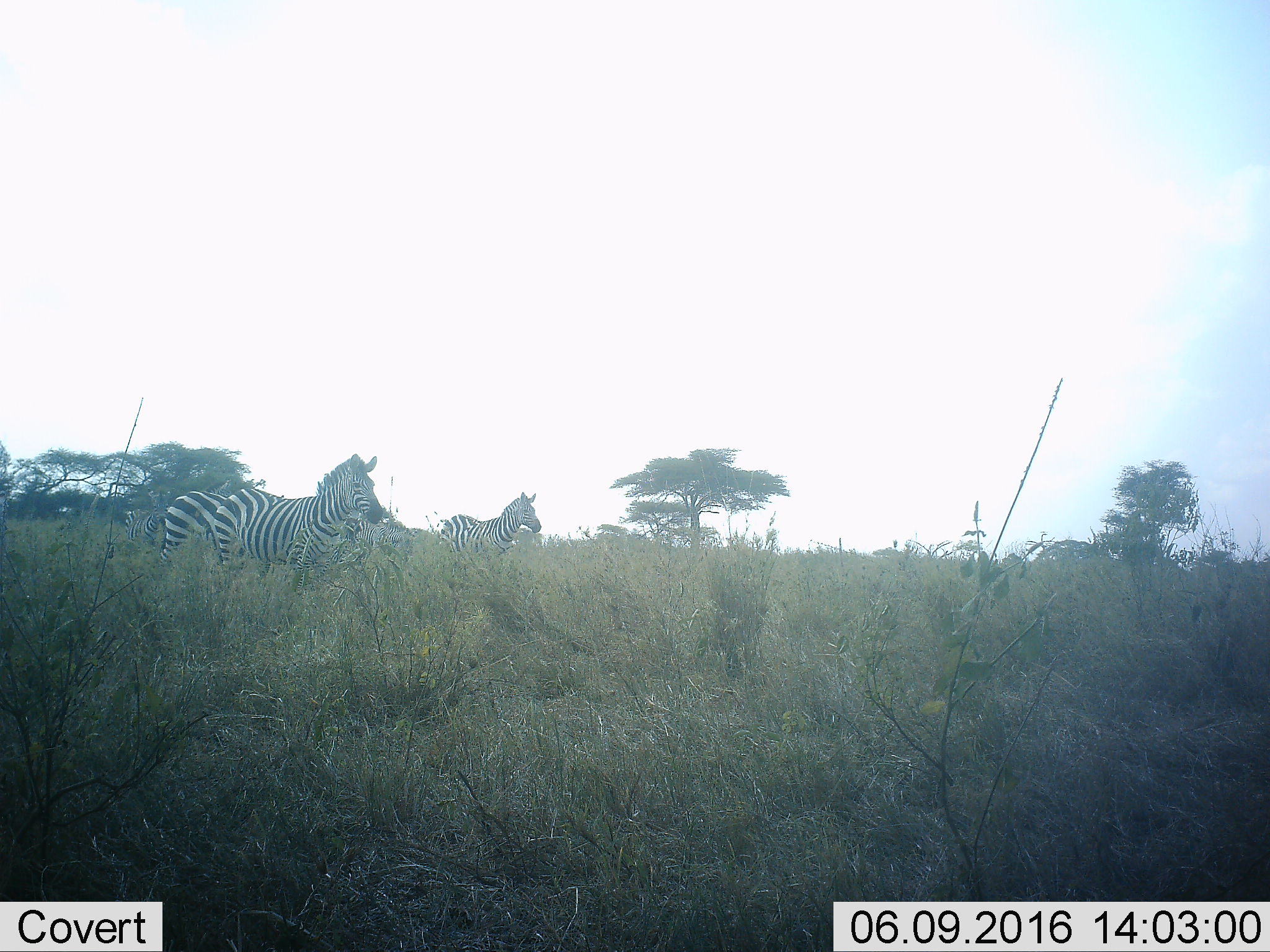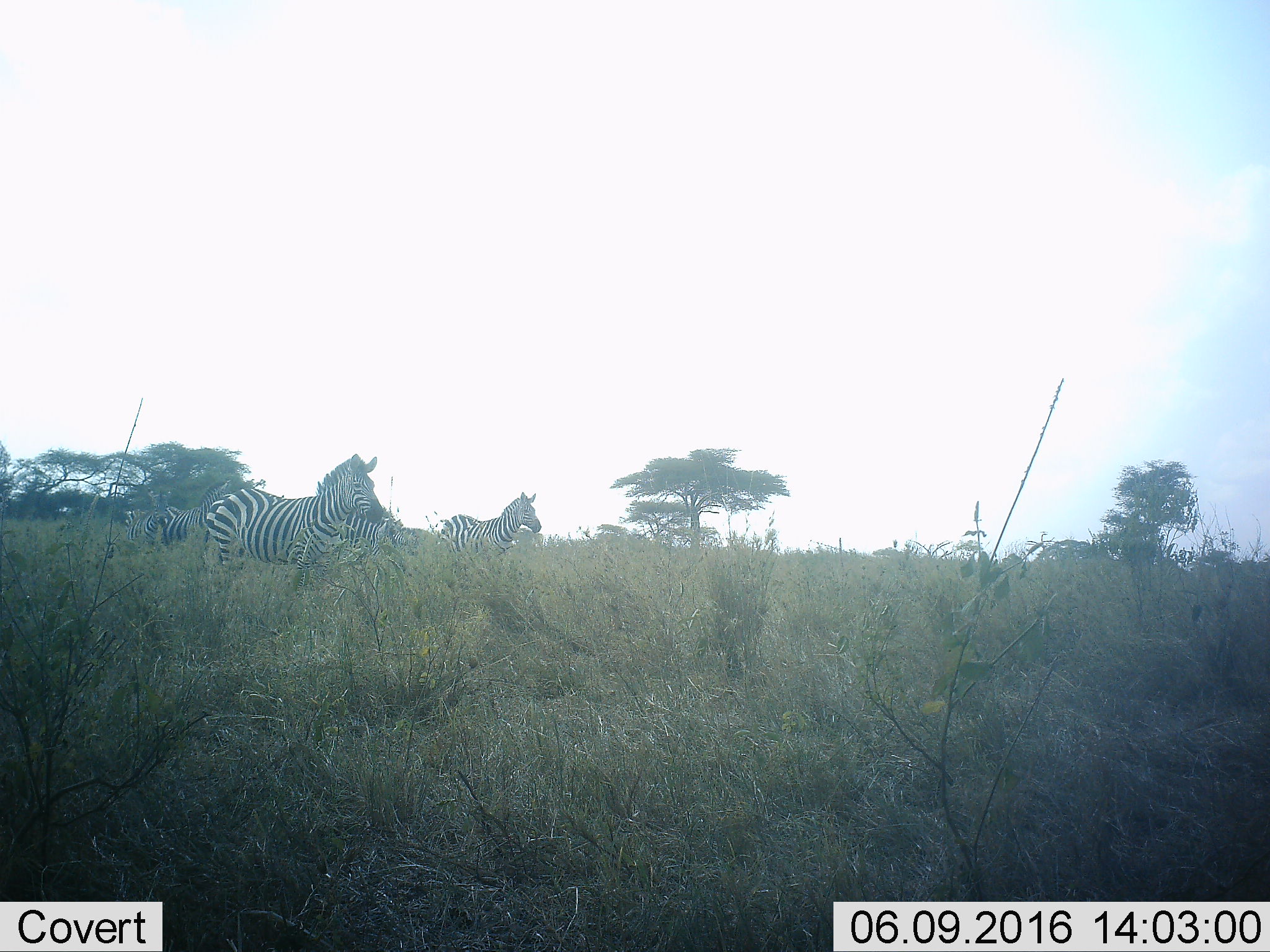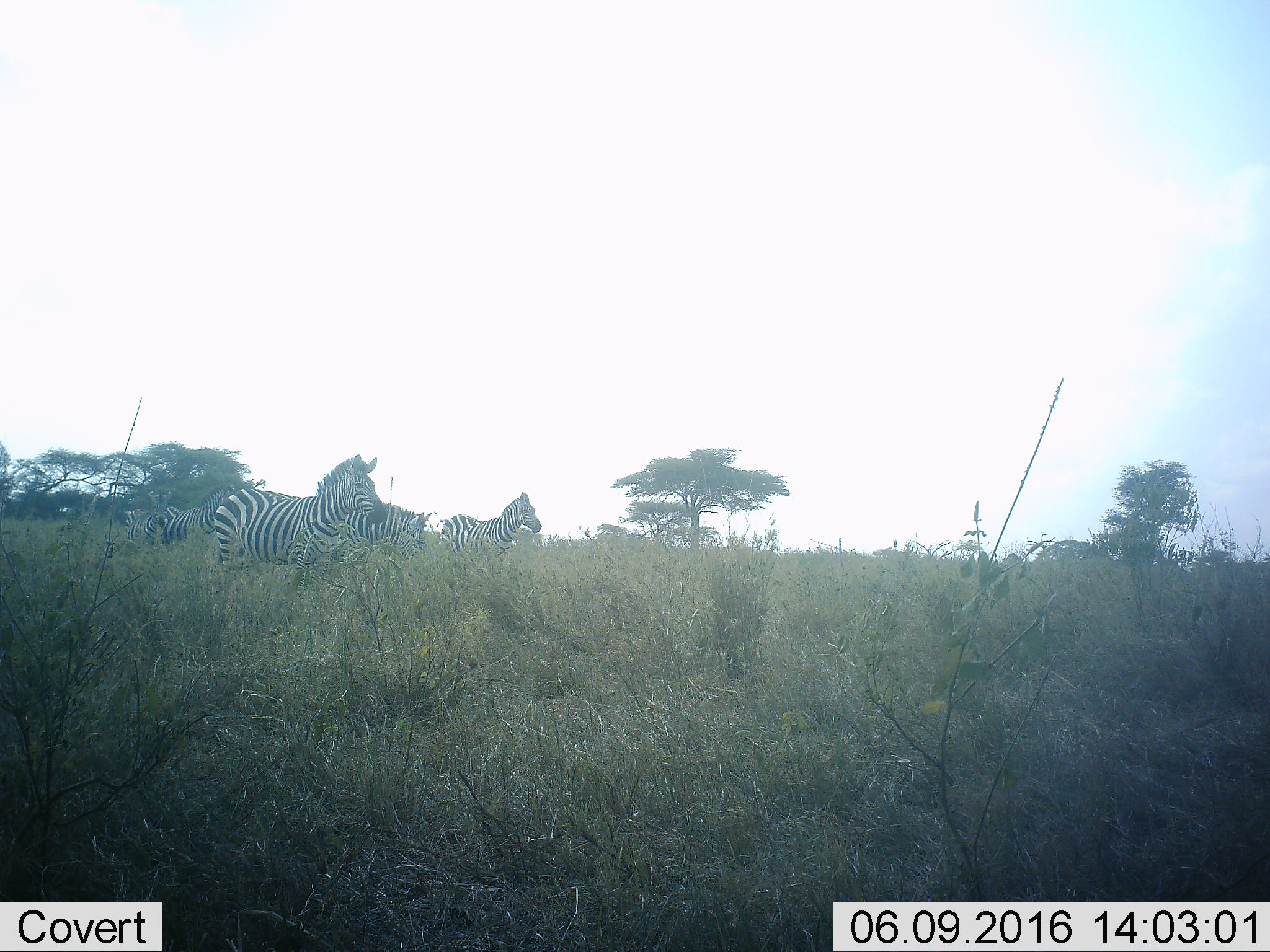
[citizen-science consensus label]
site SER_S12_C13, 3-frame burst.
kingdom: Animalia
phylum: Chordata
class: Mammalia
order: Perissodactyla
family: Equidae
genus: Equus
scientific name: Equus quagga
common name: plains zebra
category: zebraplains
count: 5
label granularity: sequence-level